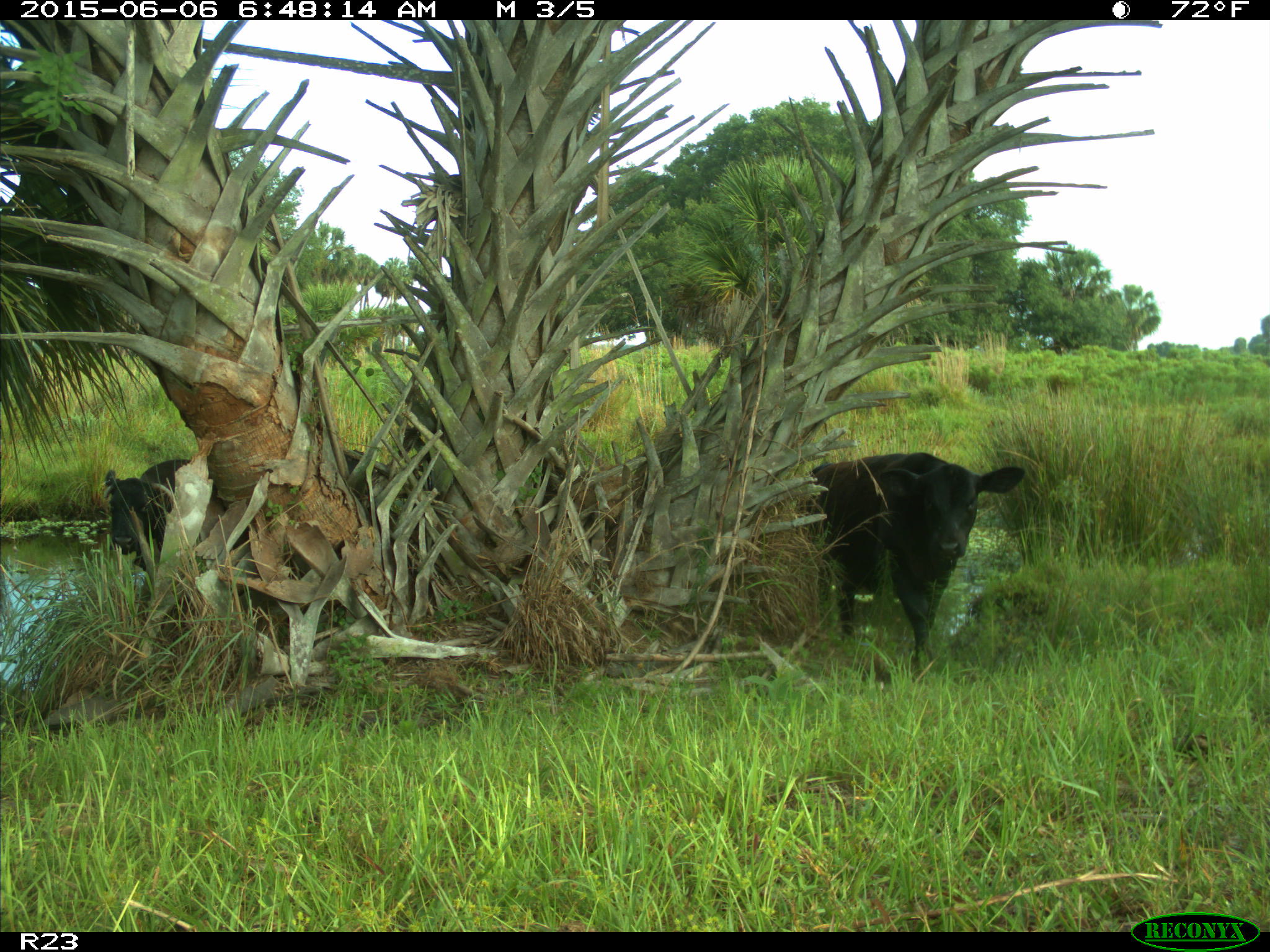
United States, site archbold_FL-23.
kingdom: Animalia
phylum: Chordata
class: Mammalia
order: Artiodactyla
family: Bovidae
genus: Bos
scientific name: Bos taurus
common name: domestic cow